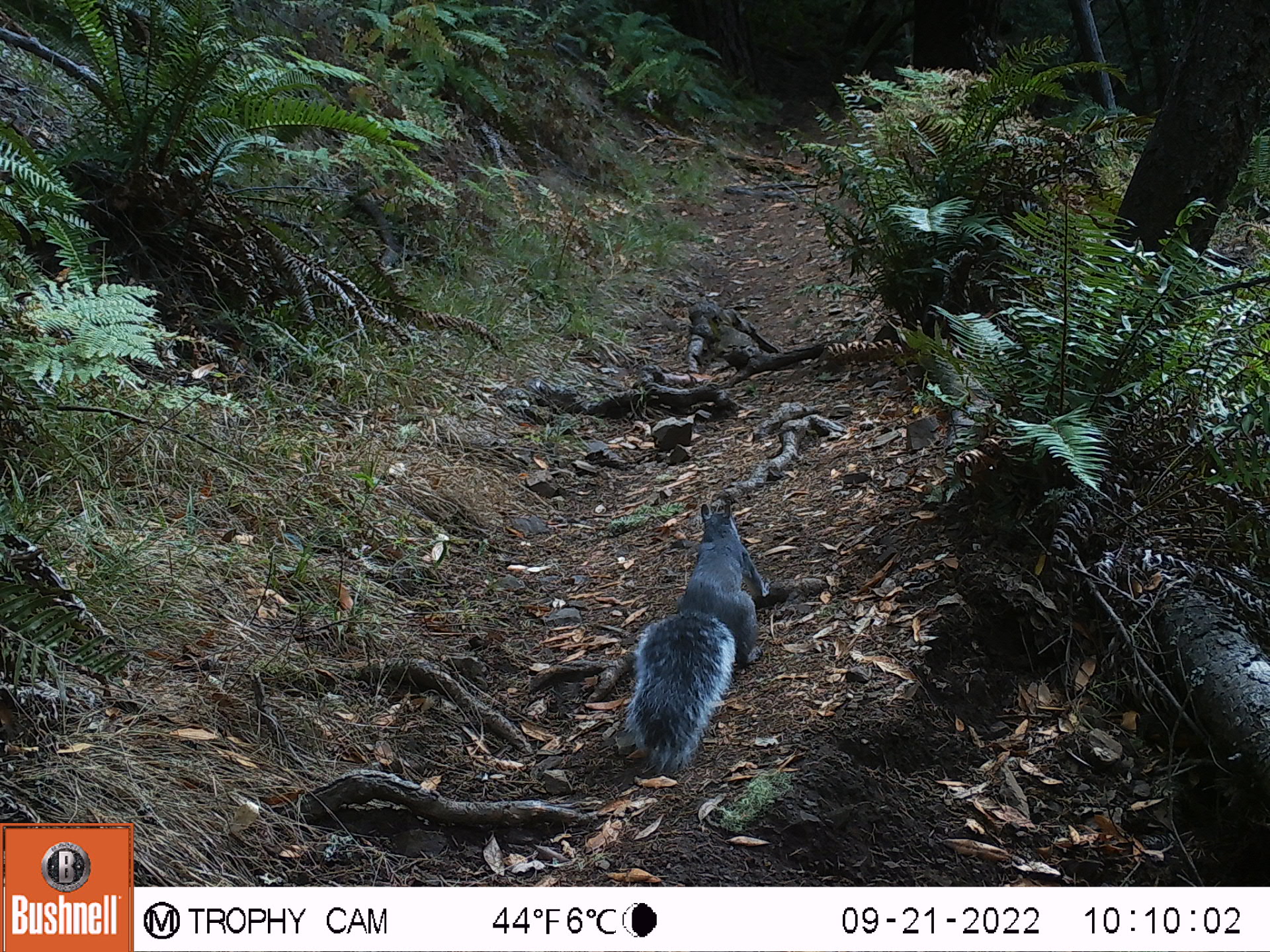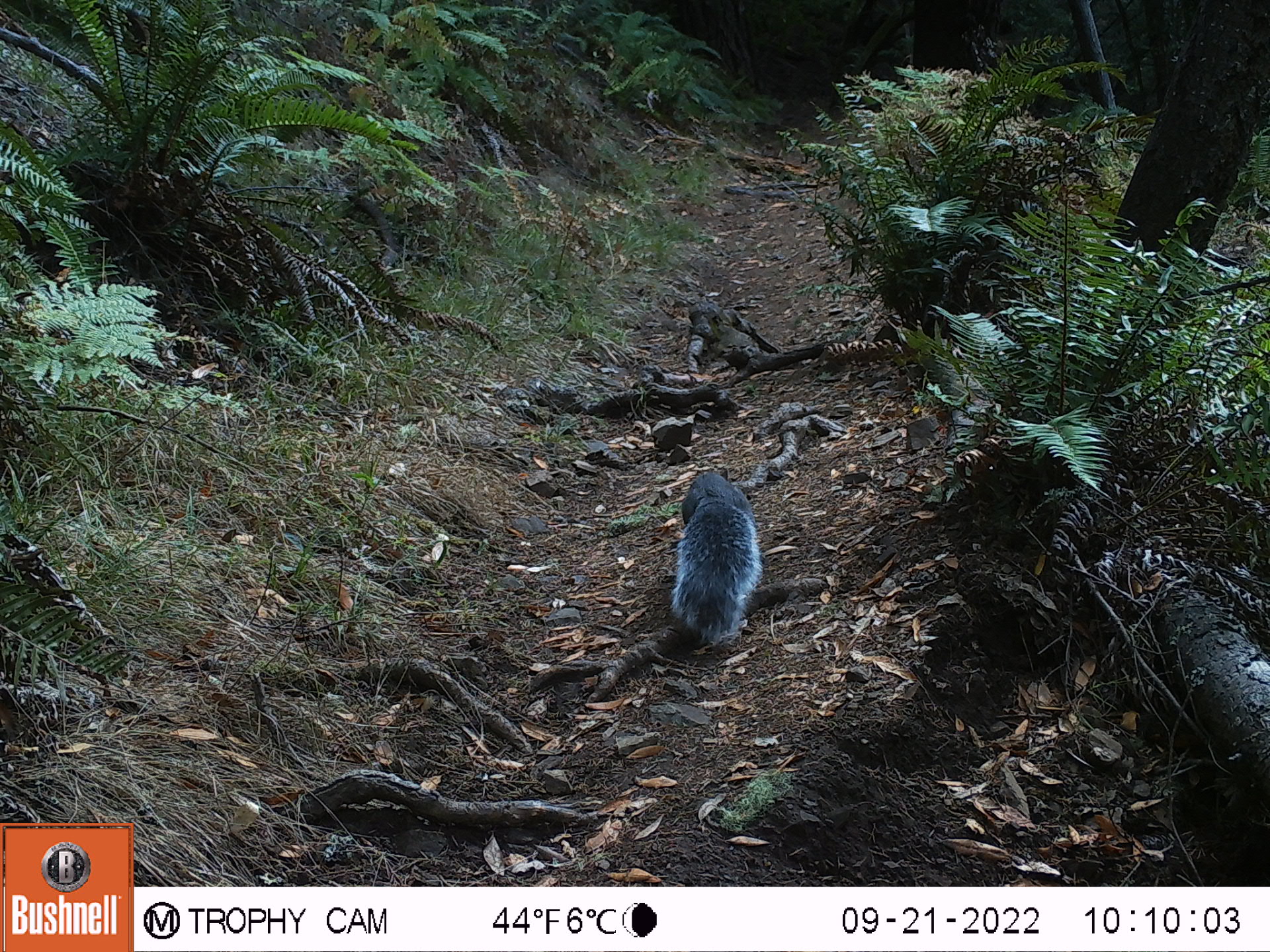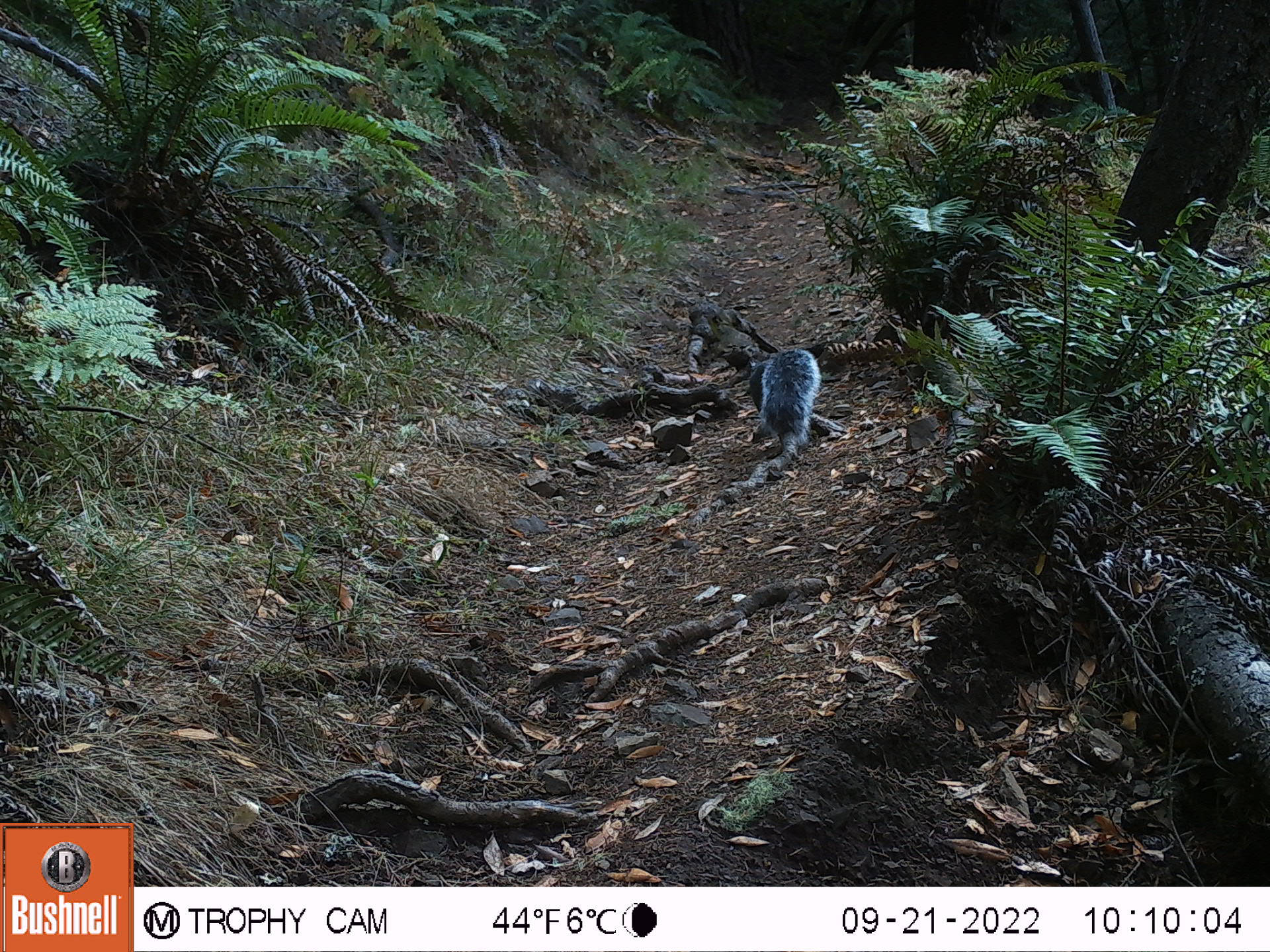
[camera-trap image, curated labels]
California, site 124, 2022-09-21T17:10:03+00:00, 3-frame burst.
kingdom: Animalia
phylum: Chordata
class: Mammalia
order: Rodentia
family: Sciuridae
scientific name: Sciuridae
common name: squirrel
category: unknown squirrel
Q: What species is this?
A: Unknown squirrel (squirrel) (Sciuridae).